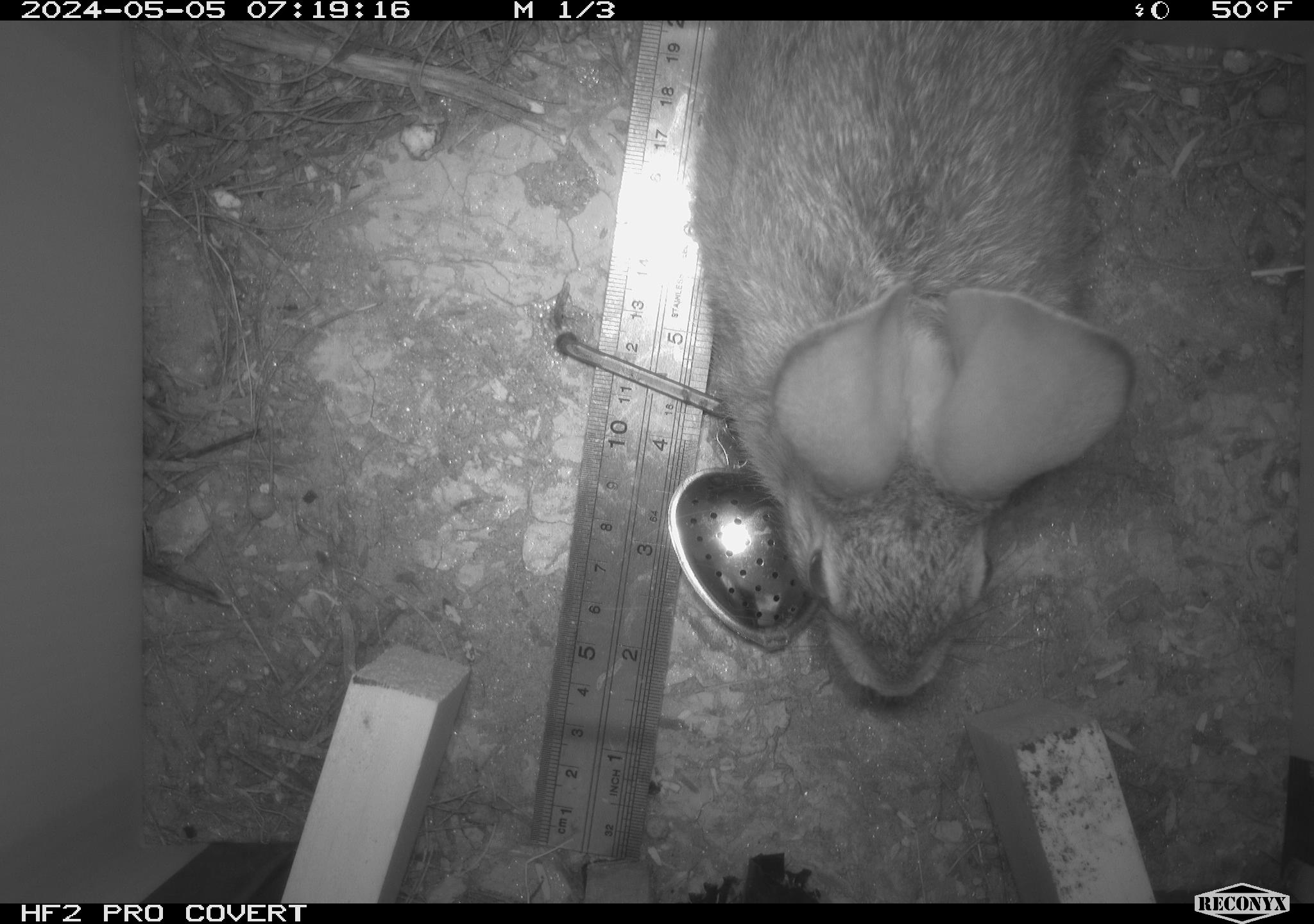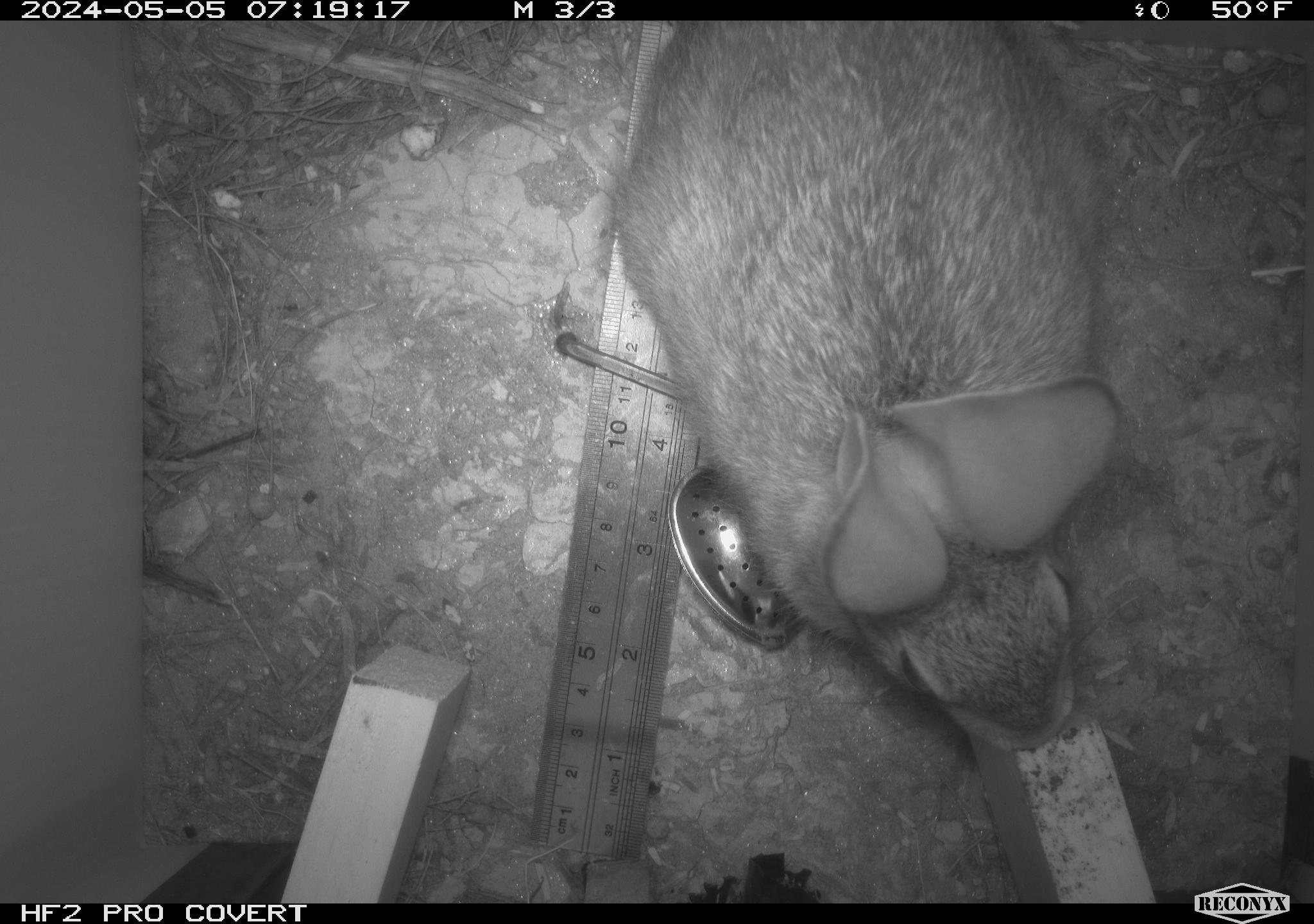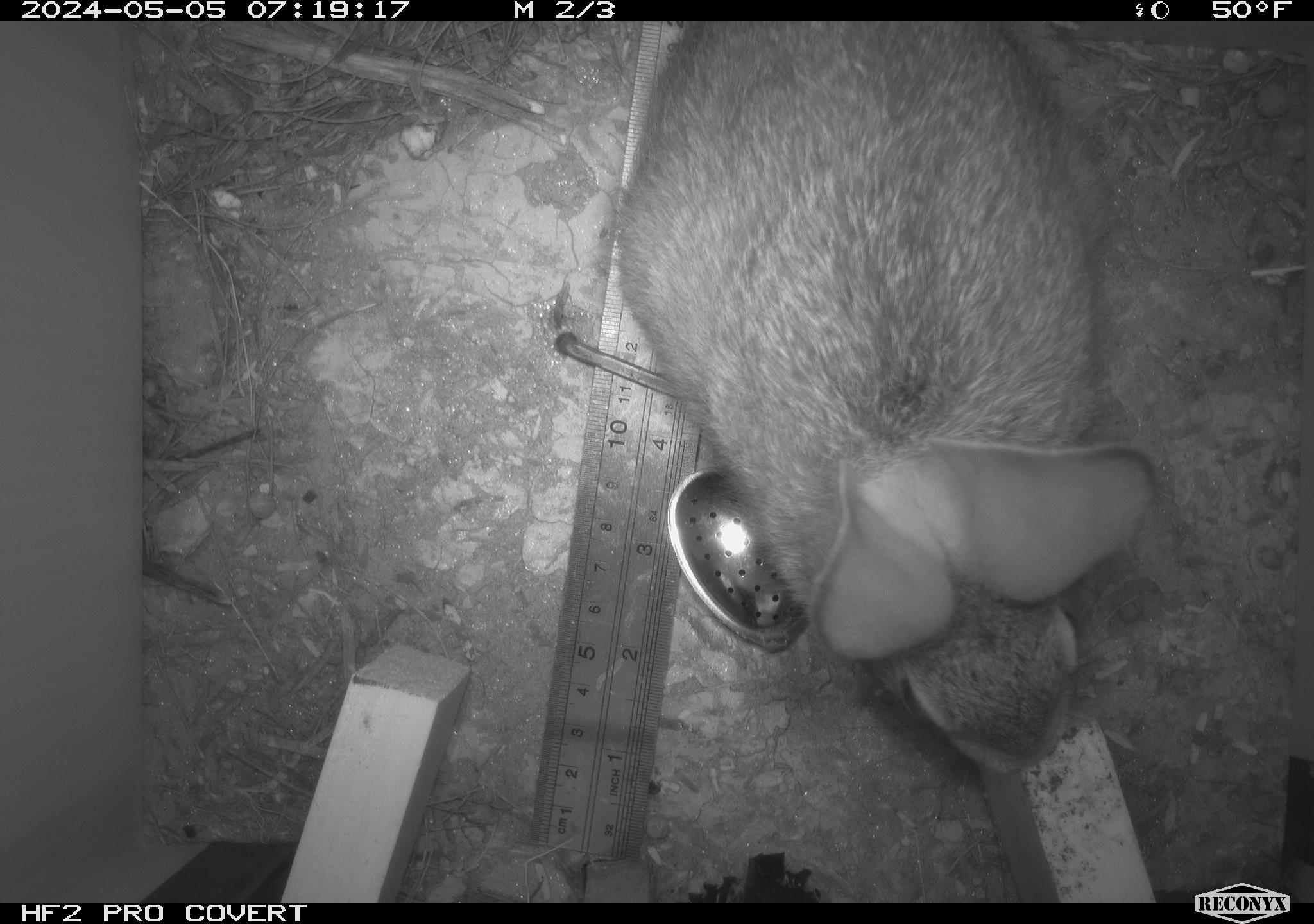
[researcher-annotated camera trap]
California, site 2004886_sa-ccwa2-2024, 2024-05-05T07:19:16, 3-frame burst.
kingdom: Animalia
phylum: Chordata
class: Mammalia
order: Lagomorpha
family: Leporidae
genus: Sylvilagus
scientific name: Sylvilagus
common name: cottontail rabbits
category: sylvilagus species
Sylvilagus species (cottontail rabbits) (Sylvilagus).